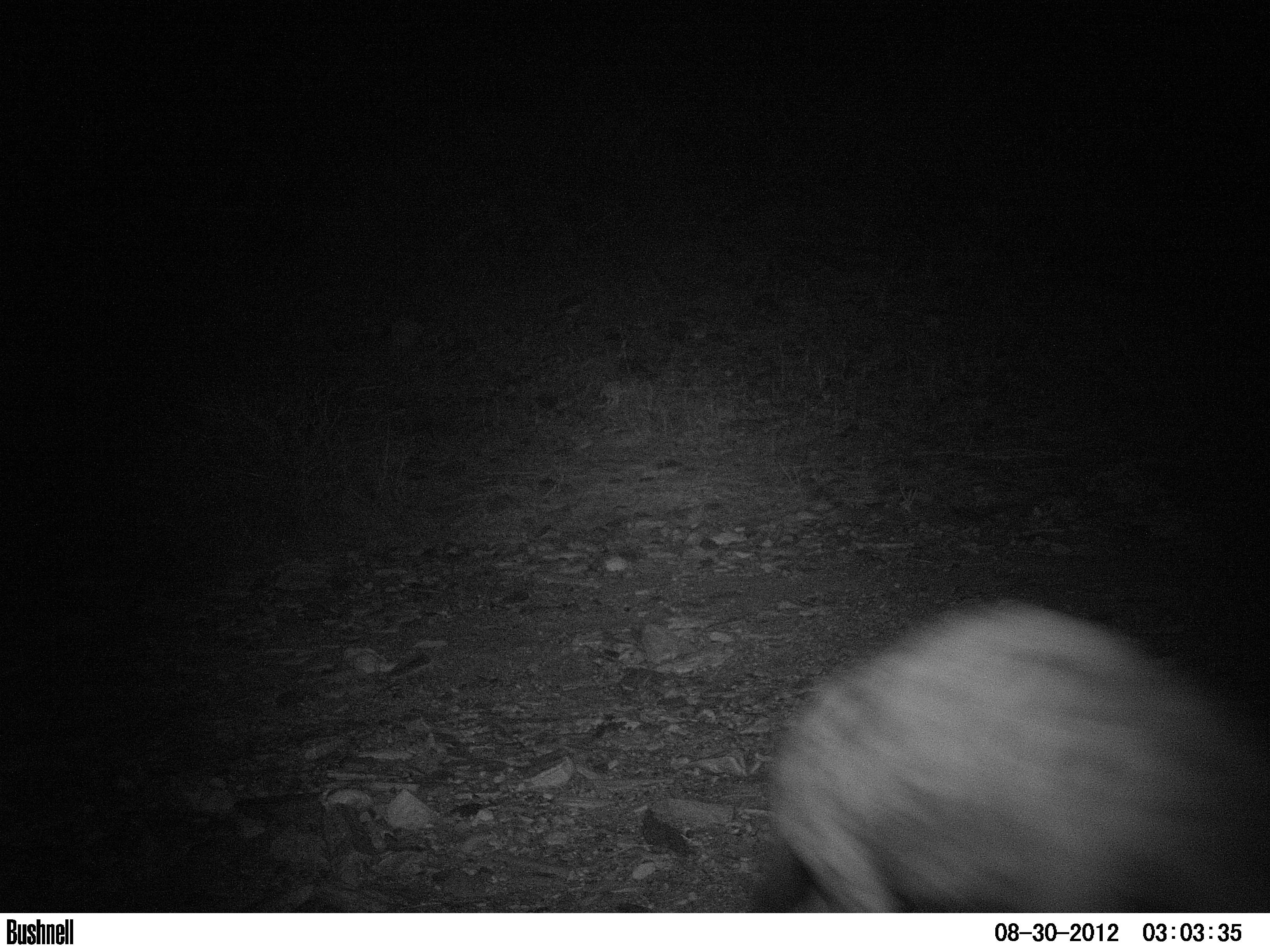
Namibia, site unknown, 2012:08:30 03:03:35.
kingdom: Animalia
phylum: Chordata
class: Mammalia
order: Carnivora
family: Hyaenidae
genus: Crocuta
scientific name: Crocuta crocuta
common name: spotted hyena